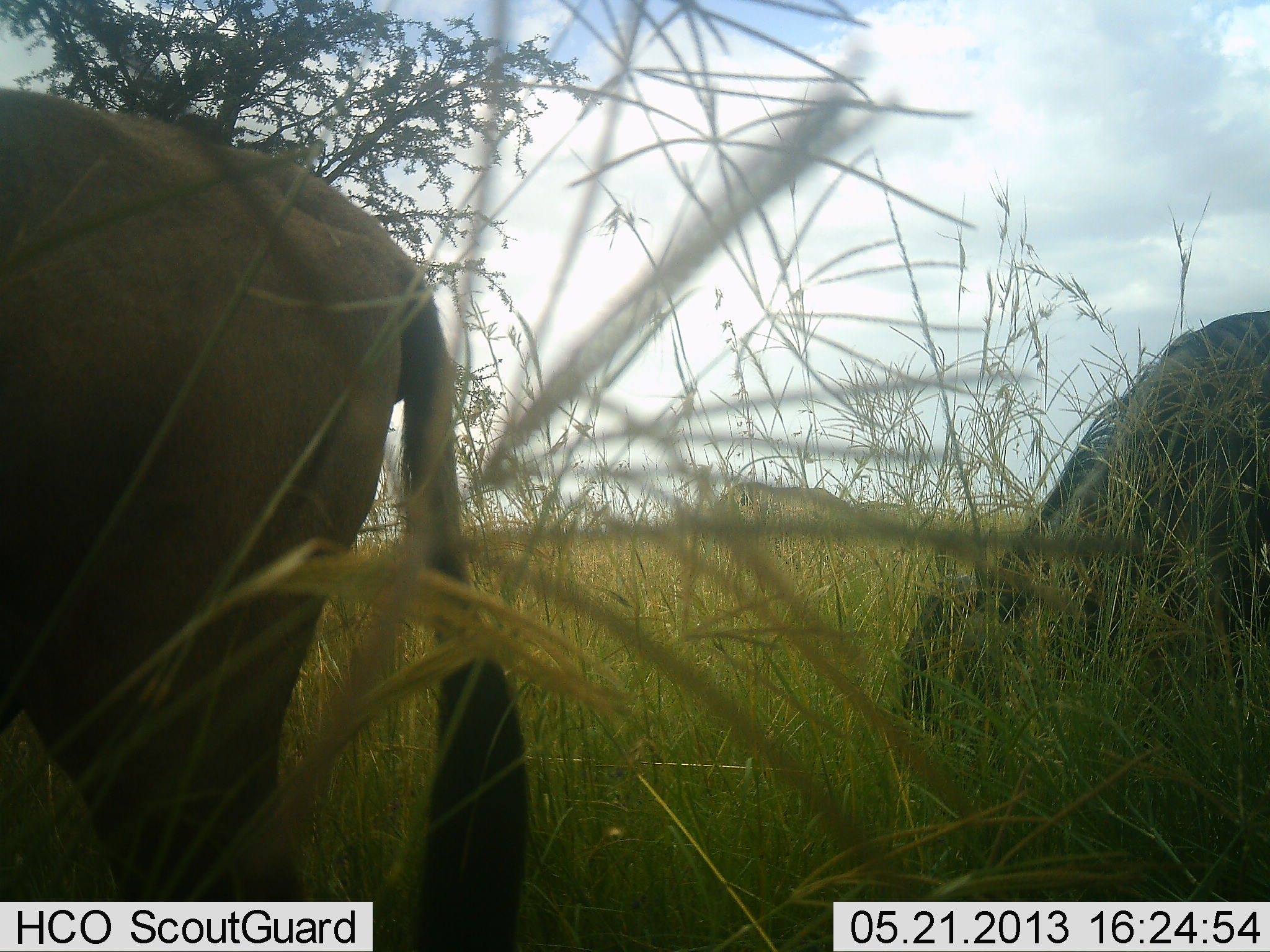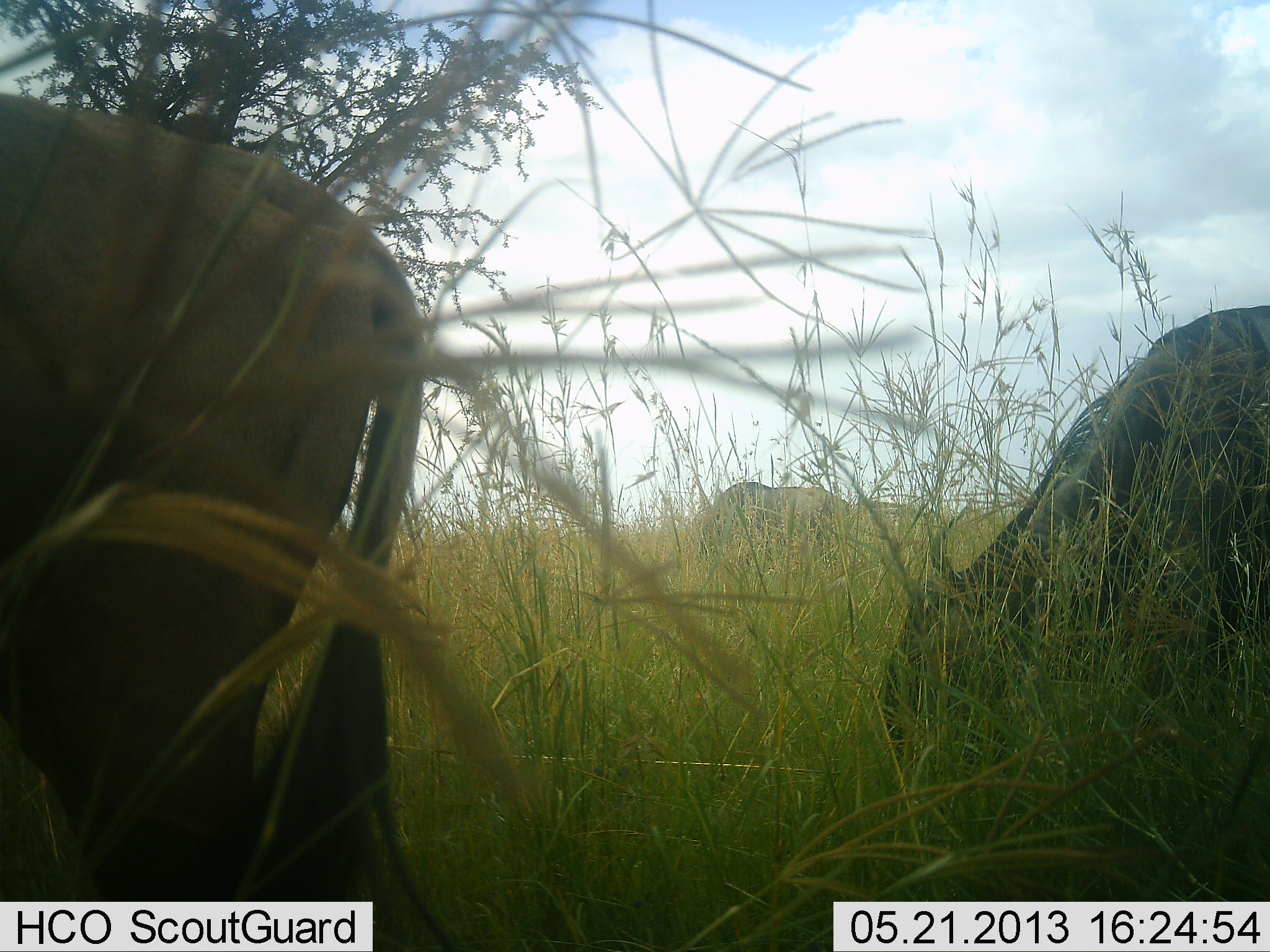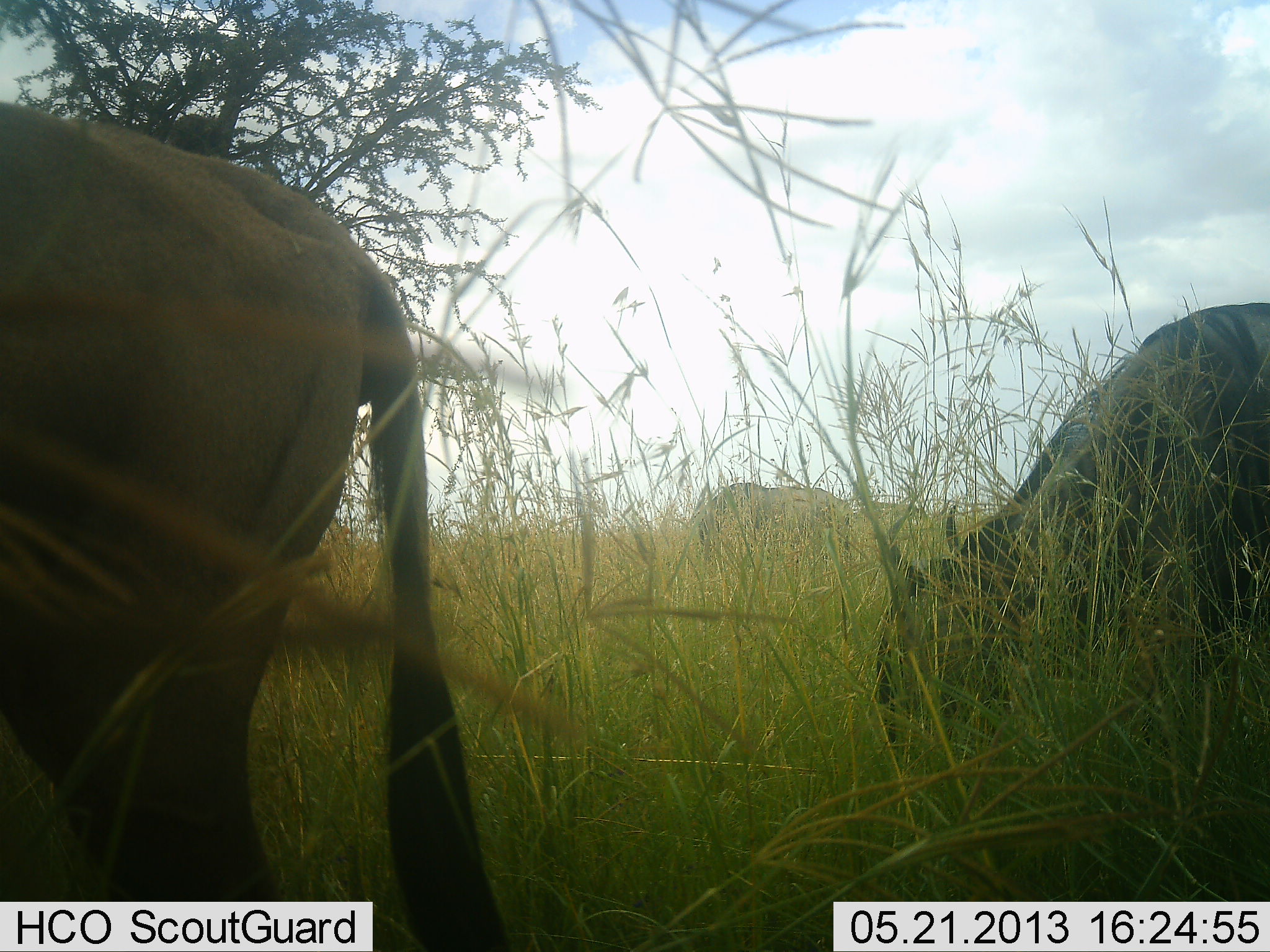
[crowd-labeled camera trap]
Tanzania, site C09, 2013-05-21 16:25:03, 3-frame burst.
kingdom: Animalia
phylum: Chordata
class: Mammalia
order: Artiodactyla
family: Bovidae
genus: Connochaetes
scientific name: Connochaetes taurinus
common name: blue wildebeest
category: wildebeest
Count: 3.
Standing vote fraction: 31%.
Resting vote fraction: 0%.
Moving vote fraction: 19%.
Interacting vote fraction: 0%.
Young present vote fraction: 0%.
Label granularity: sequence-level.